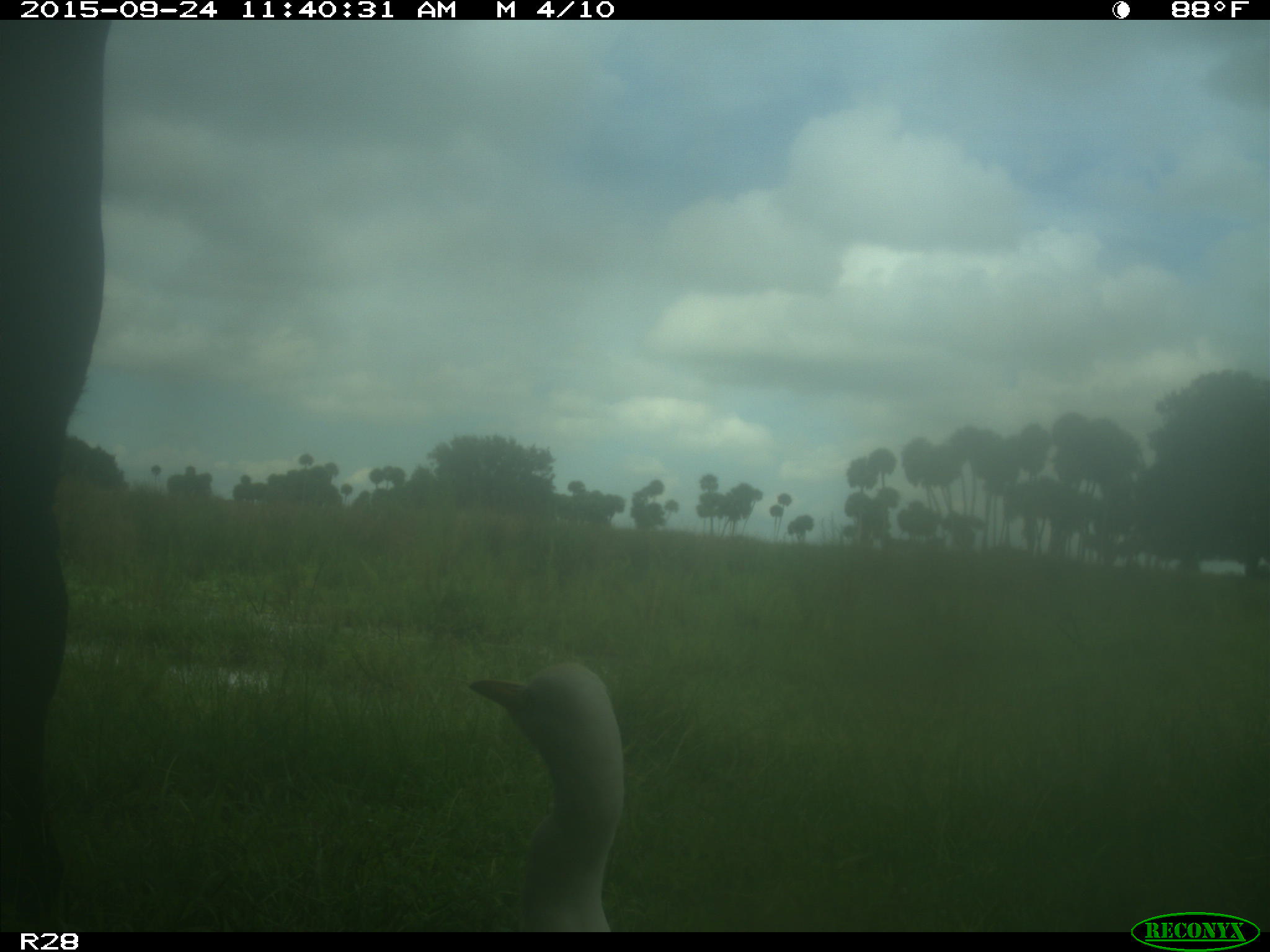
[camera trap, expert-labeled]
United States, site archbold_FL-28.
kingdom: Animalia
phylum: Chordata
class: Mammalia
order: Artiodactyla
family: Bovidae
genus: Bos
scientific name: Bos taurus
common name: domestic cow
Bos taurus (domestic cow).